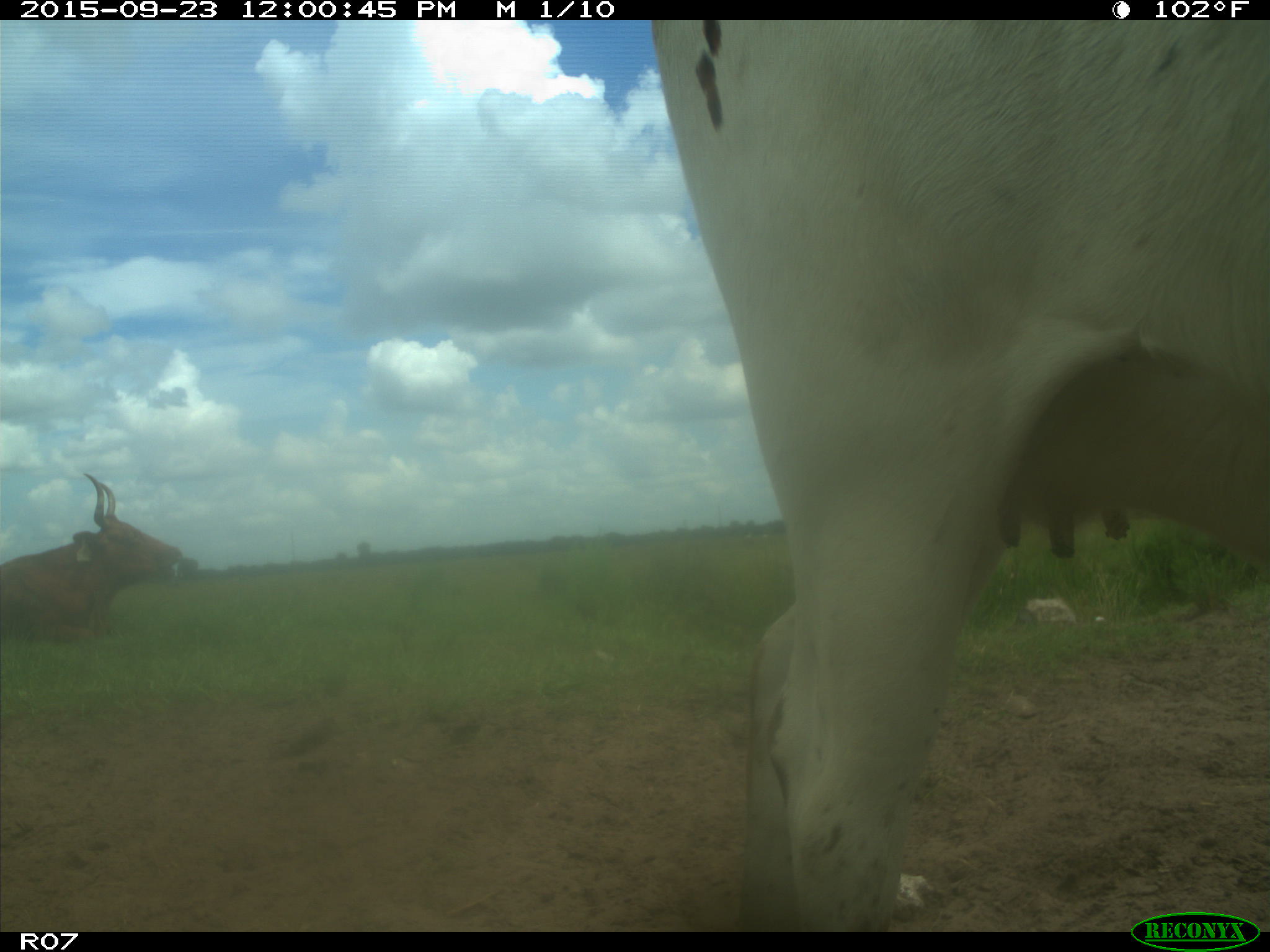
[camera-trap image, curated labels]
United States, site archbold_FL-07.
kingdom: Animalia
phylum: Chordata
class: Mammalia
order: Artiodactyla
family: Bovidae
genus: Bos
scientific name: Bos taurus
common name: domestic cow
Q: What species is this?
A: Bos taurus (domestic cow).